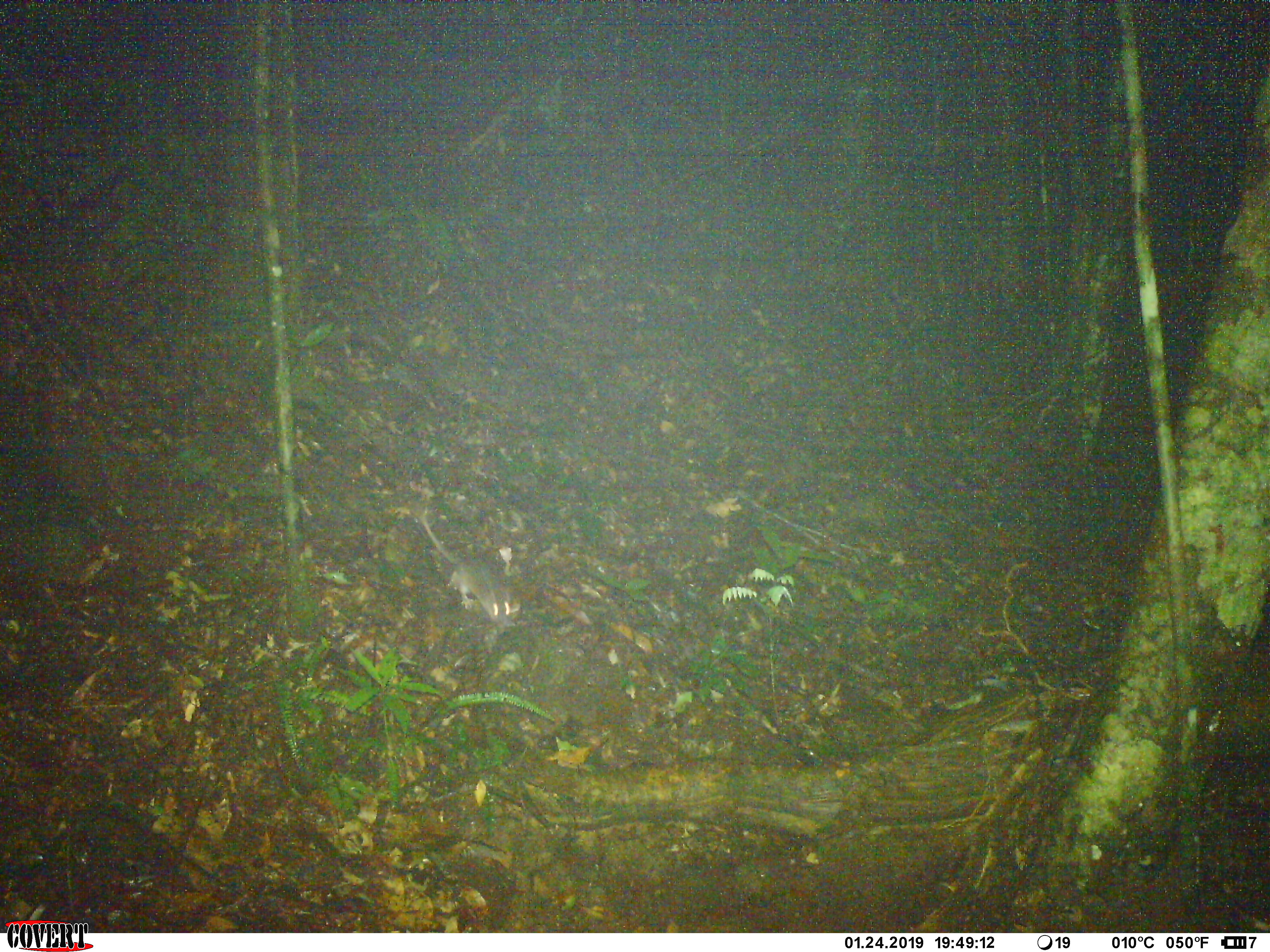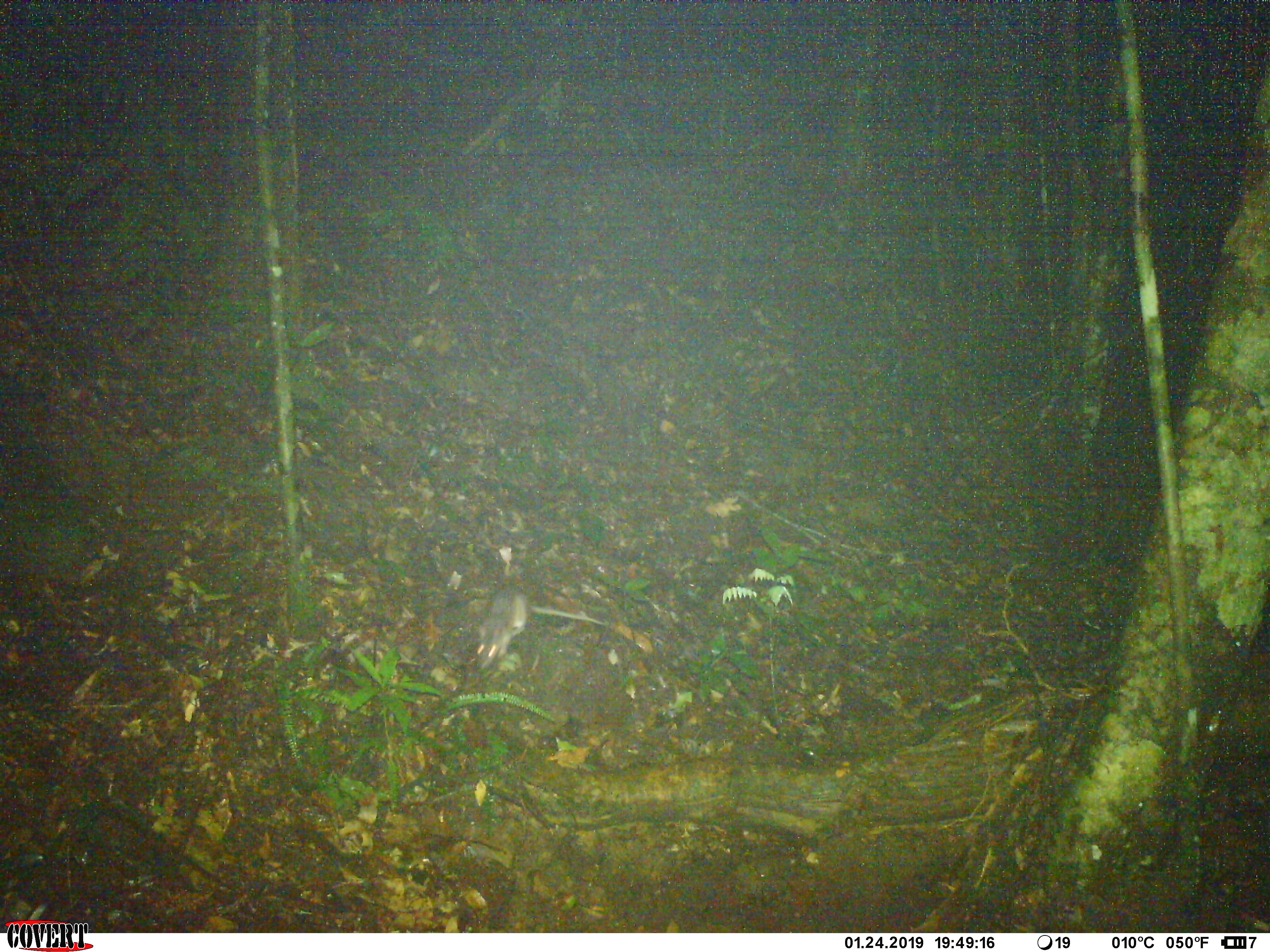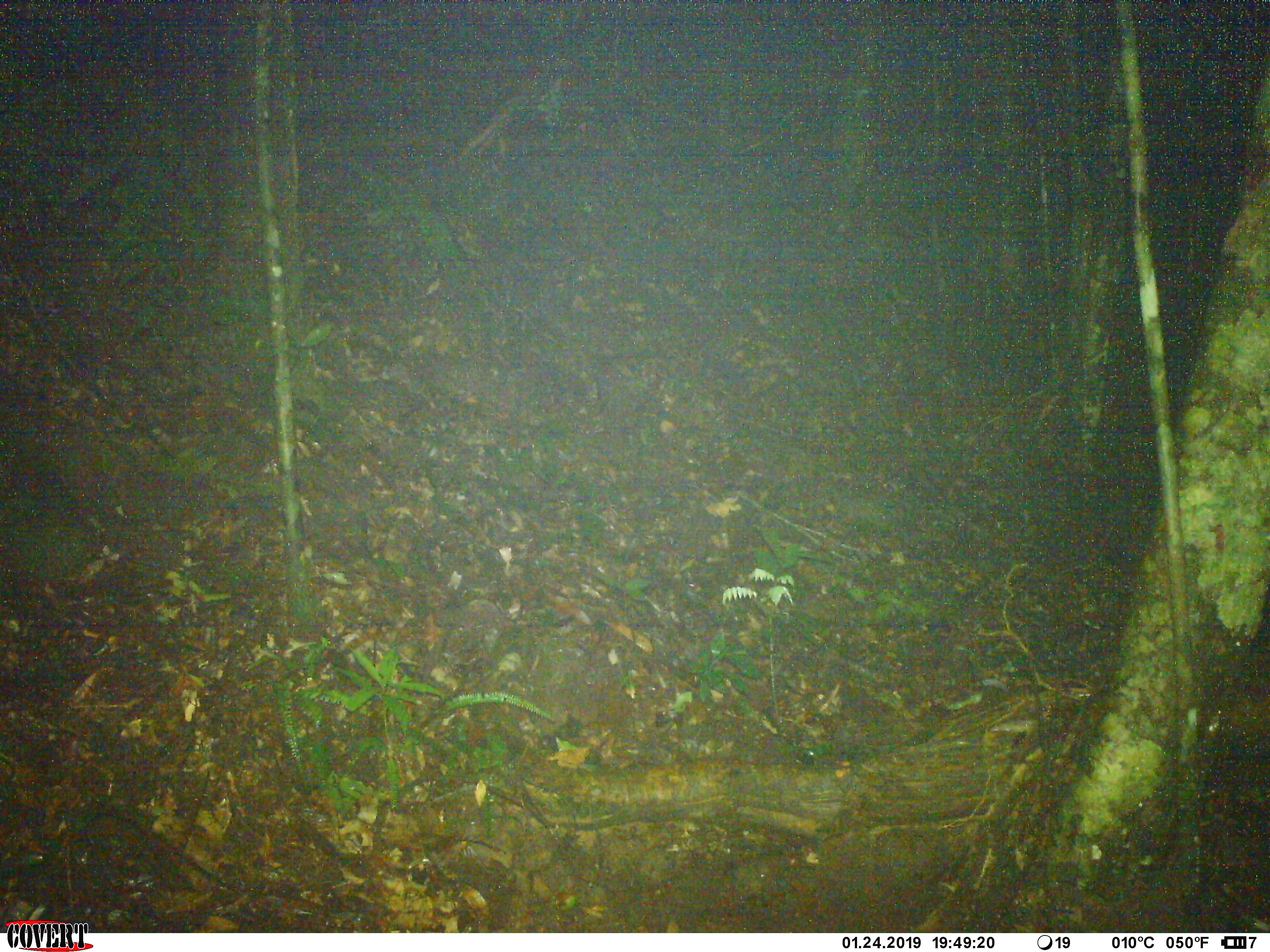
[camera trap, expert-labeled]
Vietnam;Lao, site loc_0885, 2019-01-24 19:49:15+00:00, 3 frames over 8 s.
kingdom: Animalia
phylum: Chordata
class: Mammalia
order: Rodentia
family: Muridae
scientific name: Muridae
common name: old-world mice and rats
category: unidentified murid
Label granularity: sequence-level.